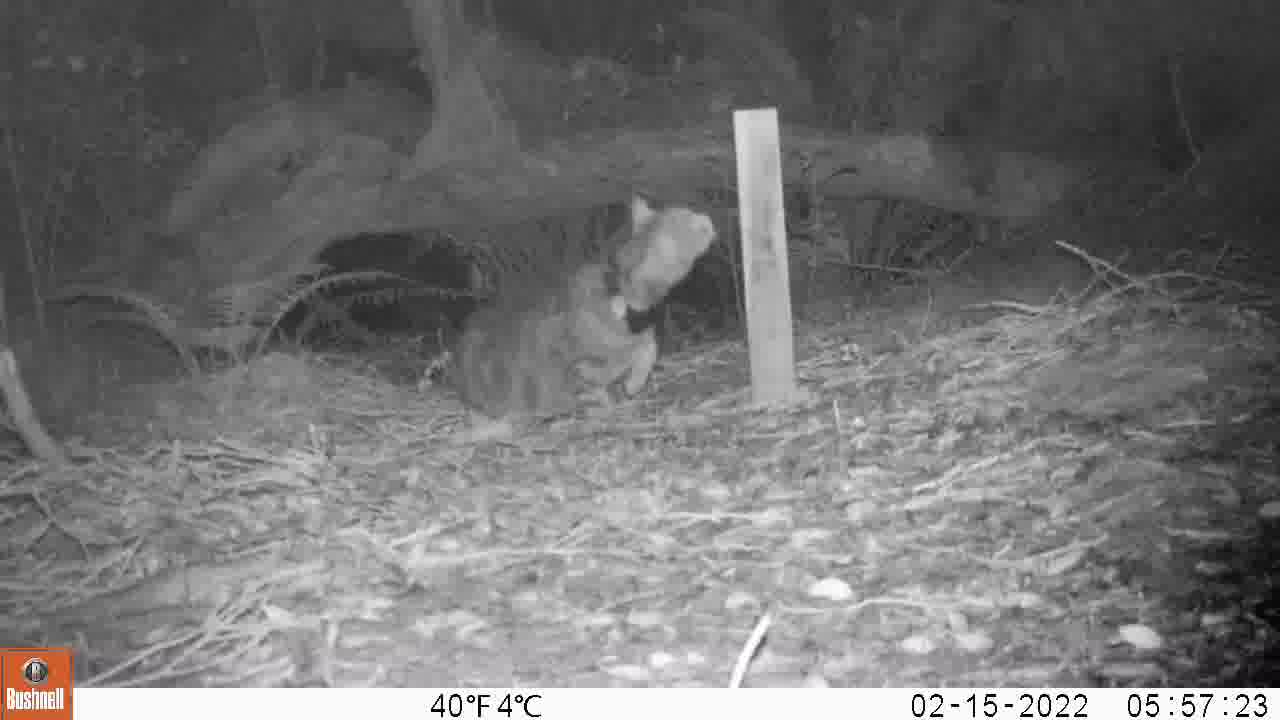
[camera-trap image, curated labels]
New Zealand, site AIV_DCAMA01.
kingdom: Animalia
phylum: Chordata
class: Mammalia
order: Carnivora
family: Felidae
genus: Felis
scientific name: Felis catus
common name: domestic cat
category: cat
Cat (domestic cat) (Felis catus).